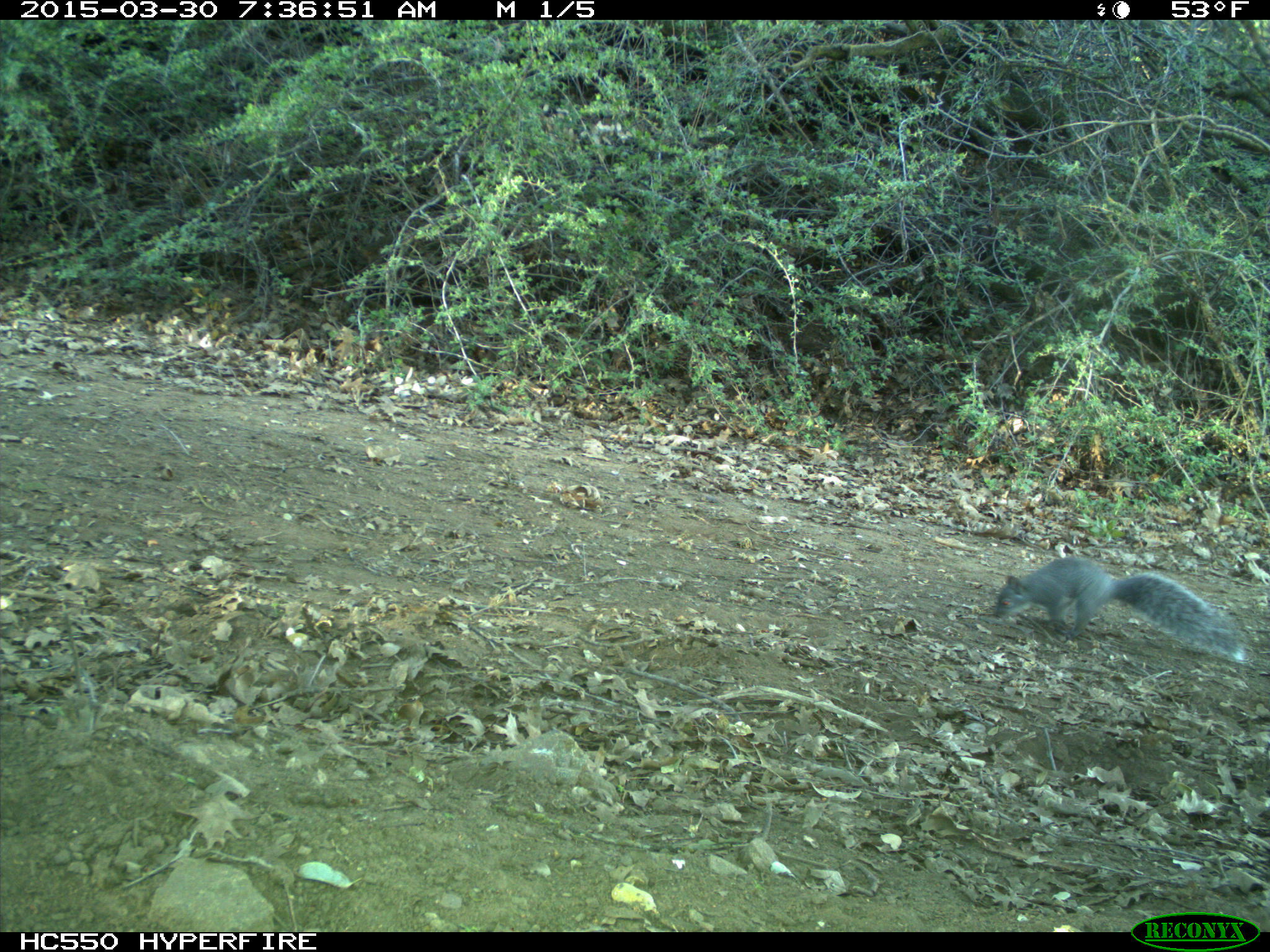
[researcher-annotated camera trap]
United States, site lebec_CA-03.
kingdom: Animalia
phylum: Chordata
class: Mammalia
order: Rodentia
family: Sciuridae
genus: Sciurus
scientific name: Sciurus carolinensis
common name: eastern gray squirrel